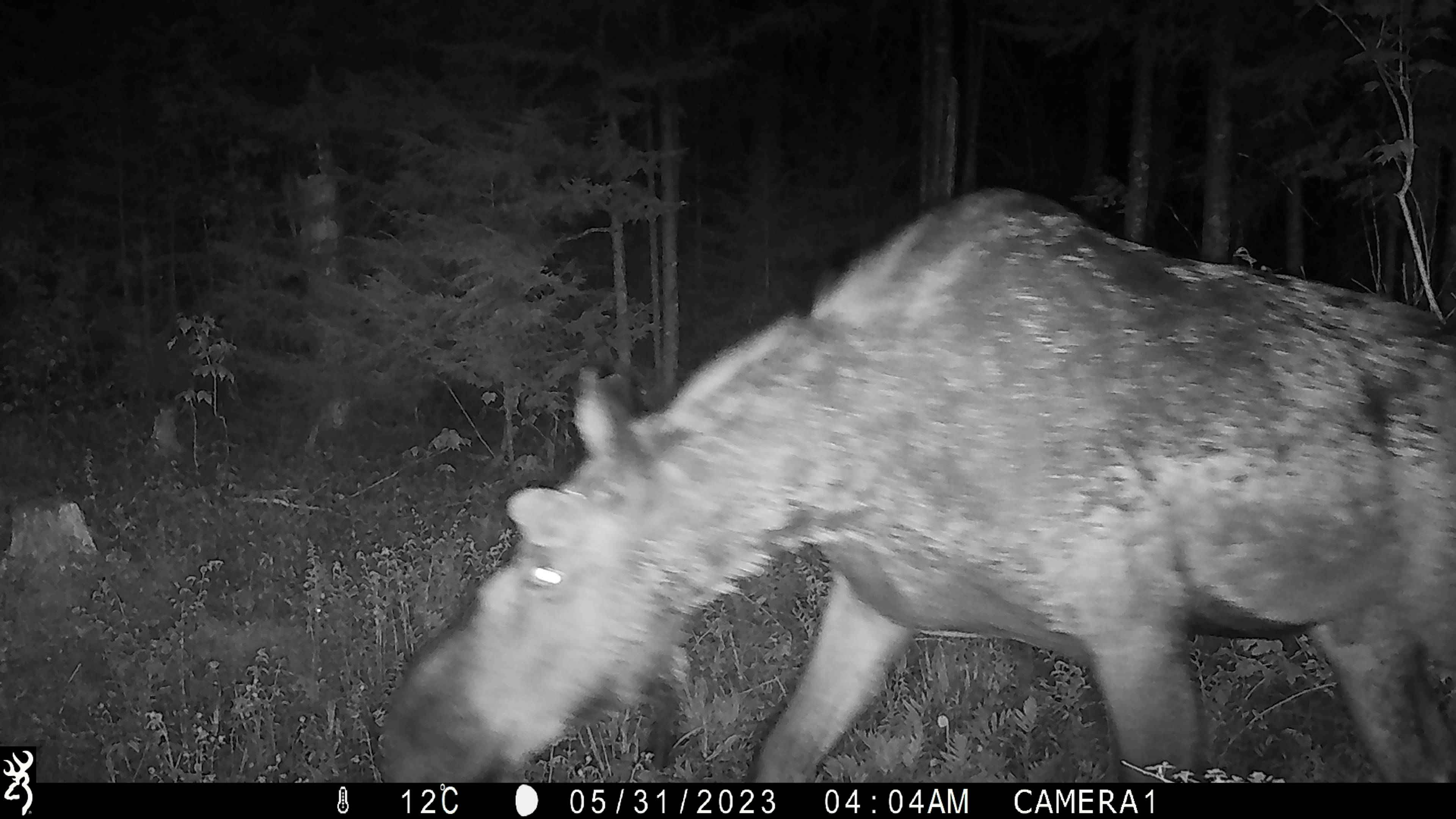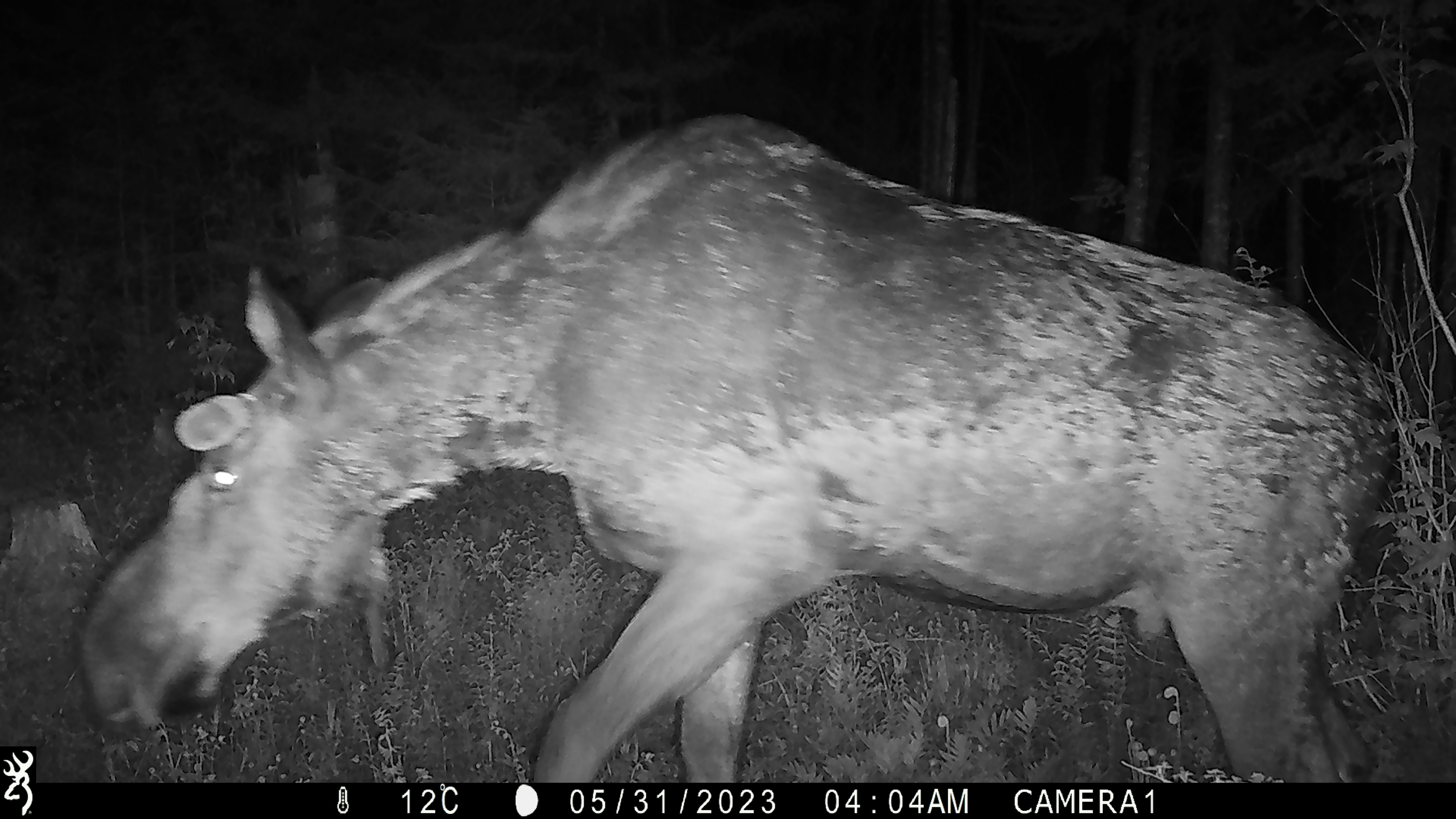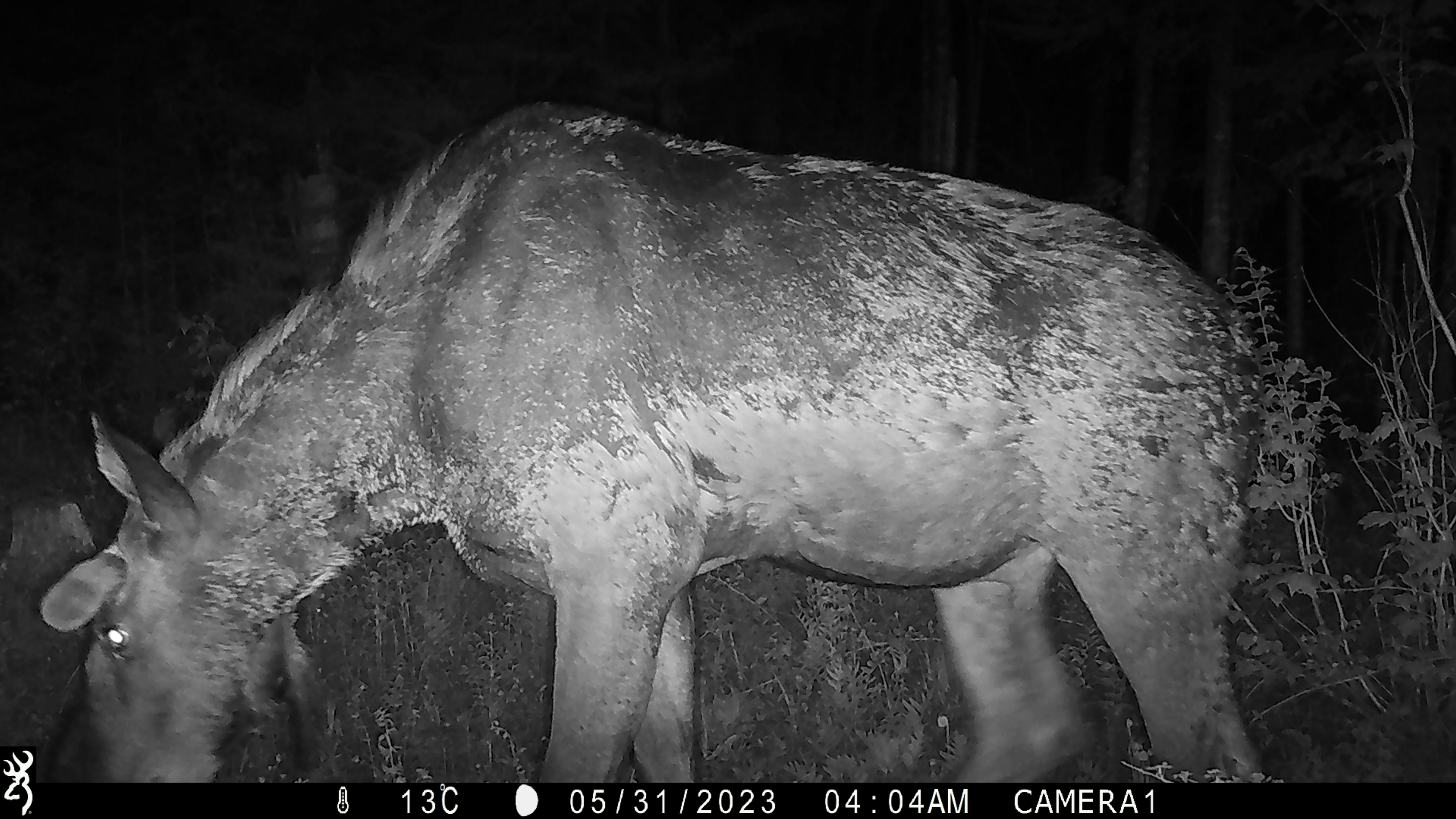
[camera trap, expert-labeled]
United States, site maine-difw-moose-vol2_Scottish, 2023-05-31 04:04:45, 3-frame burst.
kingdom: Animalia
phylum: Chordata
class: Mammalia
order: Artiodactyla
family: Cervidae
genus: Alces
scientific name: Alces alces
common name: moose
Moose (Alces alces).